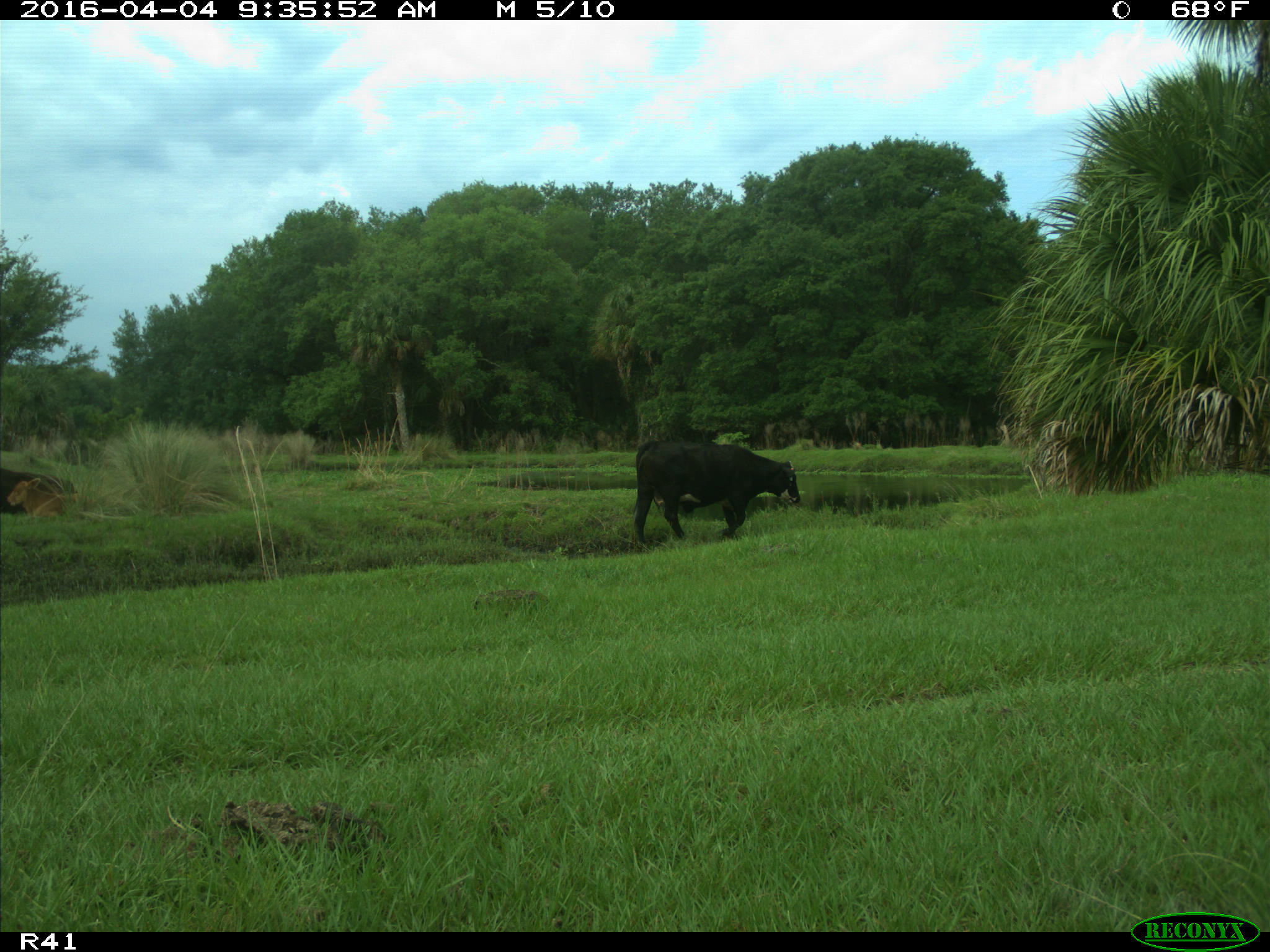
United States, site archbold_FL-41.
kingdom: Animalia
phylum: Chordata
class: Mammalia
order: Artiodactyla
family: Bovidae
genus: Bos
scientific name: Bos taurus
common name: domestic cow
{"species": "Bos taurus (domestic cow)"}